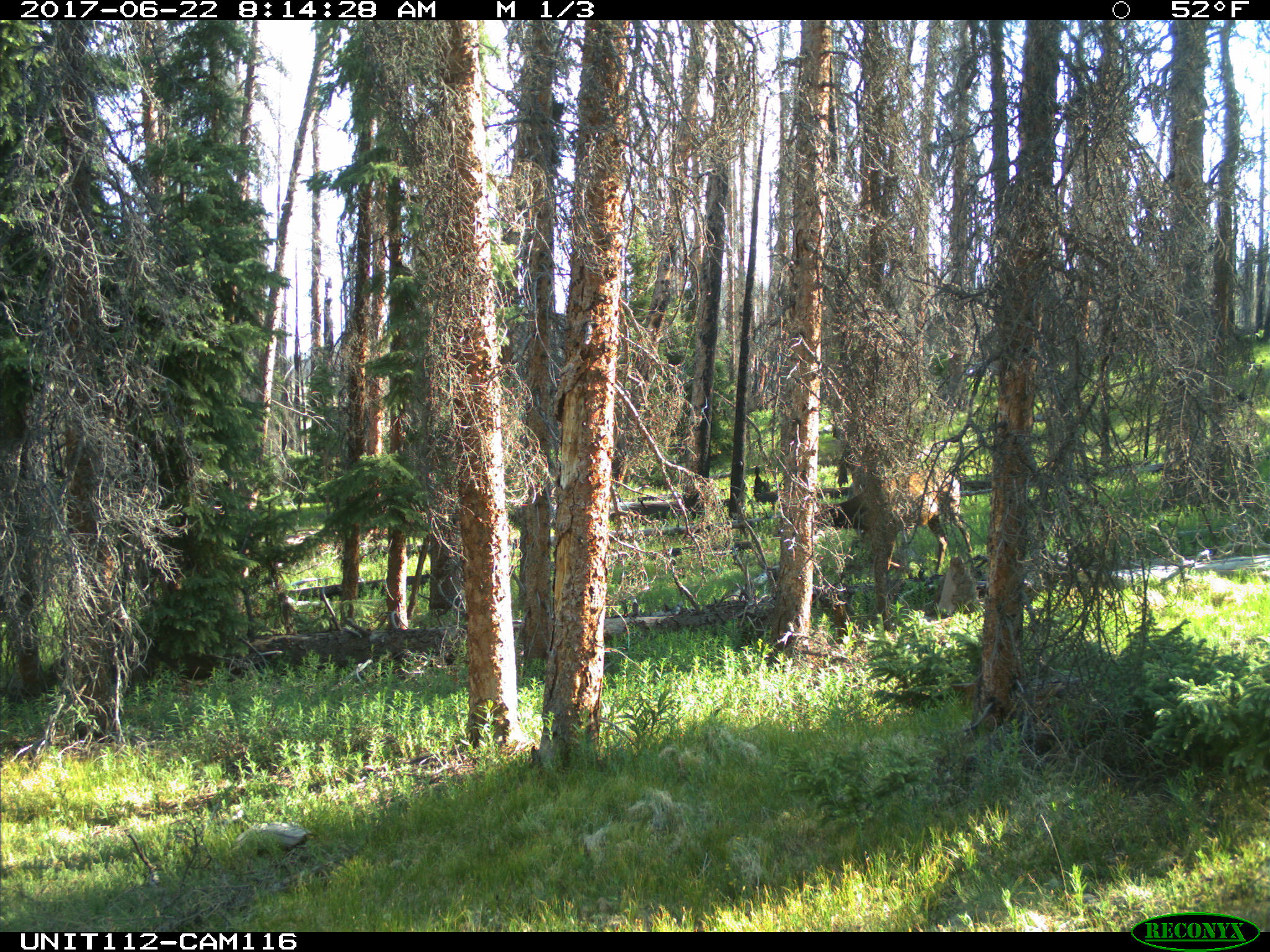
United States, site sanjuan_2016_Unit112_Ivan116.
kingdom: Animalia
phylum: Chordata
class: Mammalia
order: Artiodactyla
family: Cervidae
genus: Cervus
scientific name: Cervus elaphus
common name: red deer